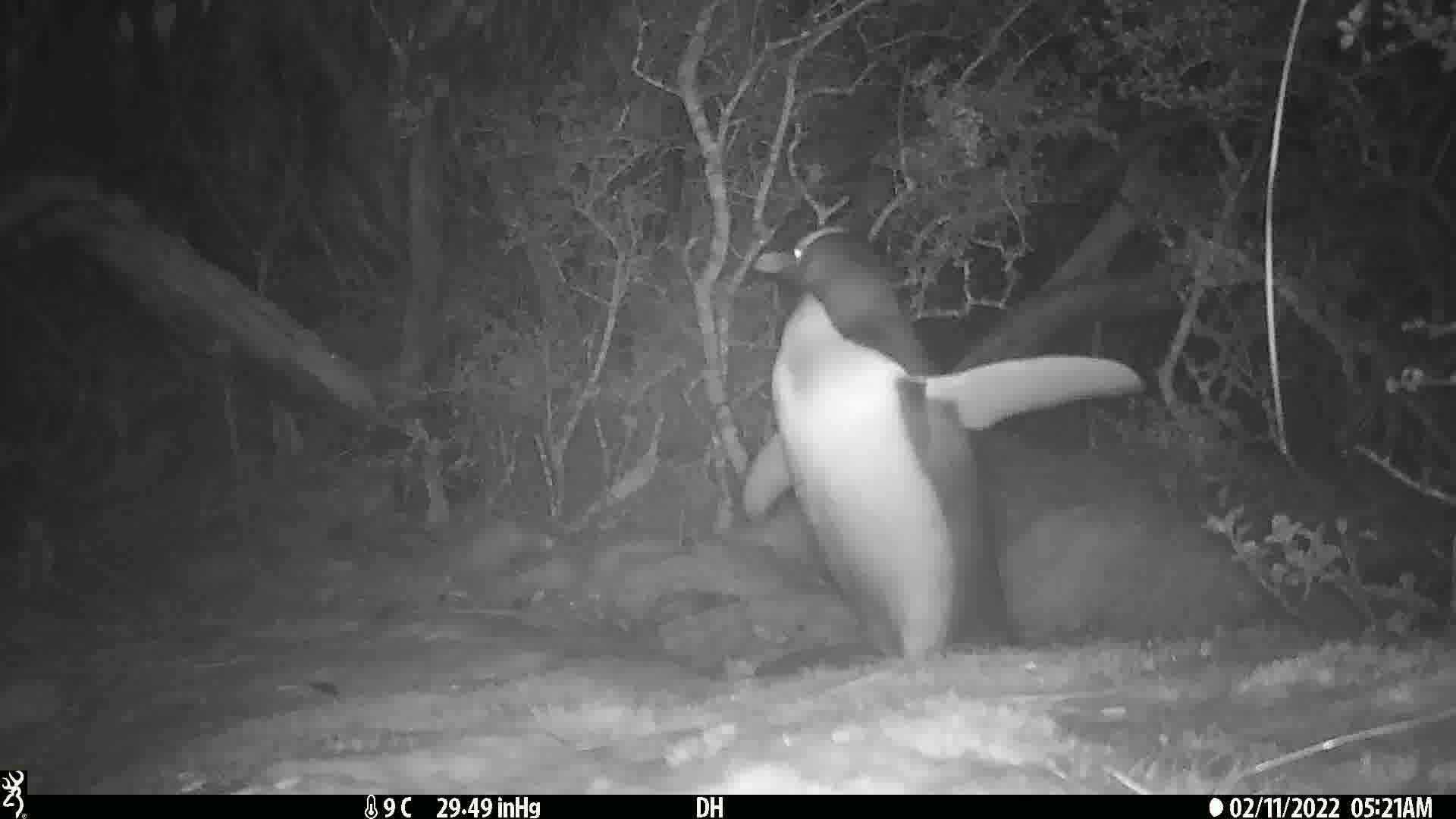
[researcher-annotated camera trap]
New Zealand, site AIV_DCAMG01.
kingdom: Animalia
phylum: Chordata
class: Aves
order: Sphenisciformes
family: Spheniscidae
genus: Megadyptes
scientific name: Megadyptes antipodes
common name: yellow-eyed penguin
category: yellow eyed penguin